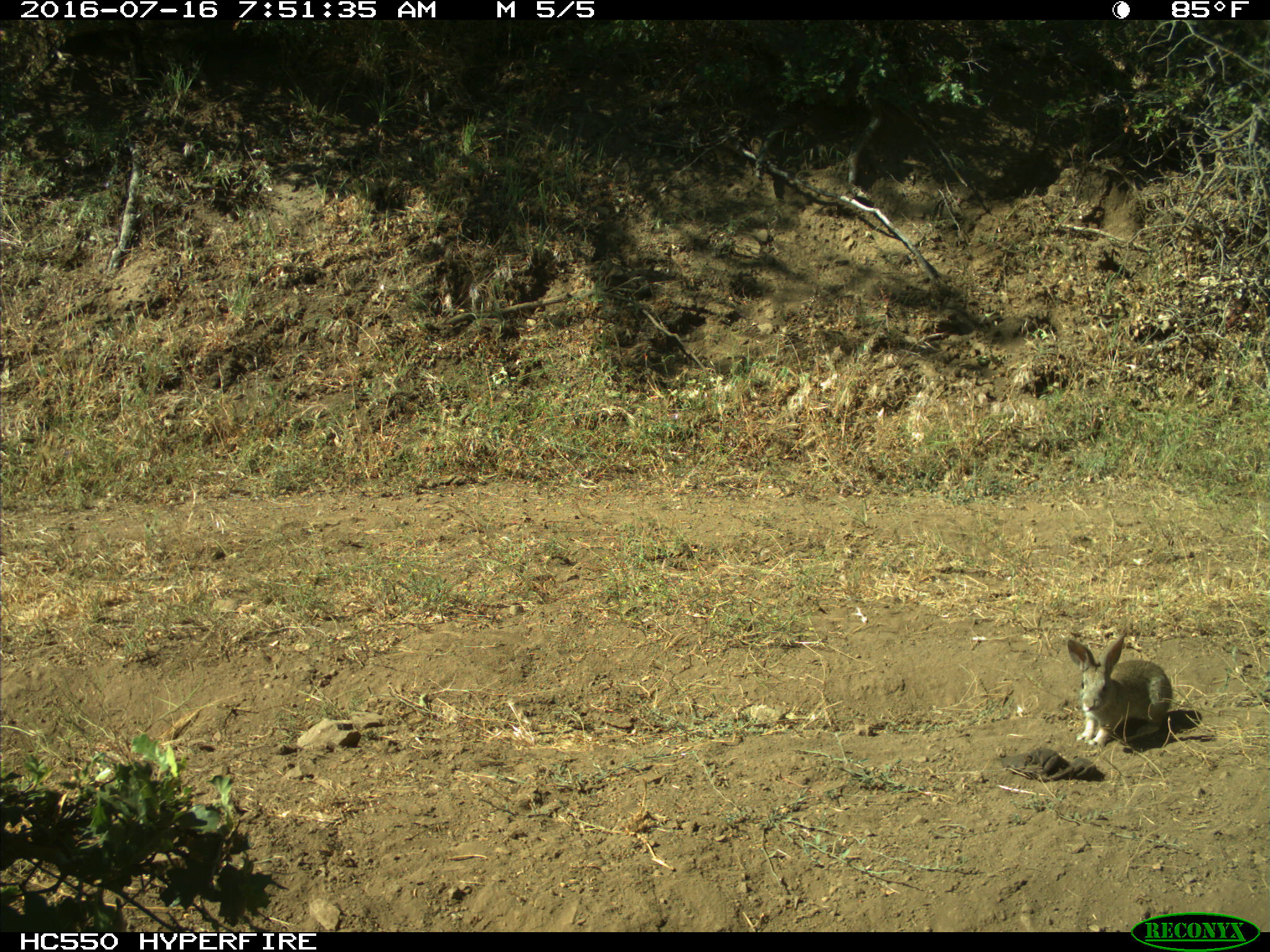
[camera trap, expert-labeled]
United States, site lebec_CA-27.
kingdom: Animalia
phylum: Chordata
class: Mammalia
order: Lagomorpha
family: Leporidae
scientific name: Leporidae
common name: rabbits and hares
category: unidentified rabbit